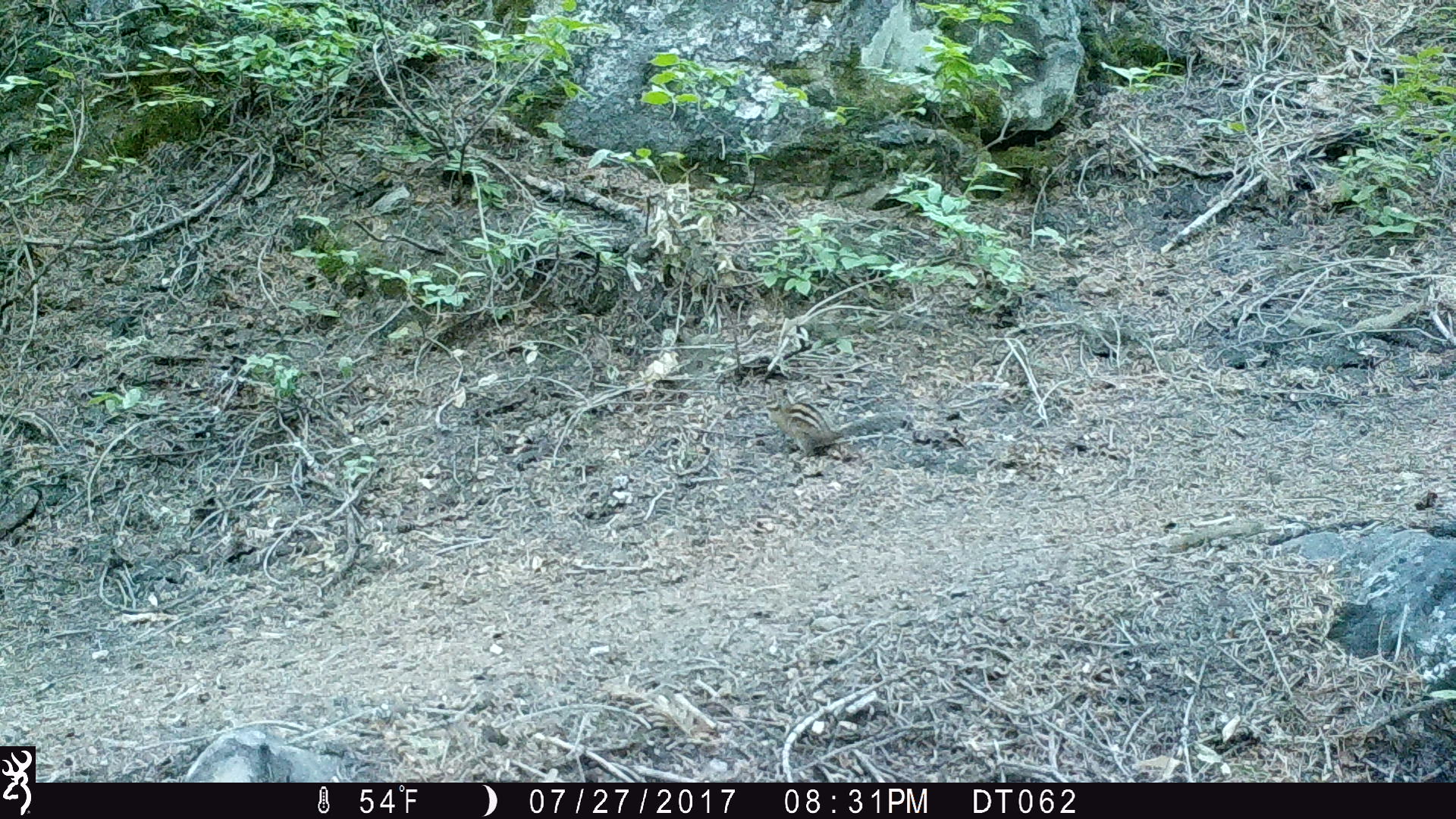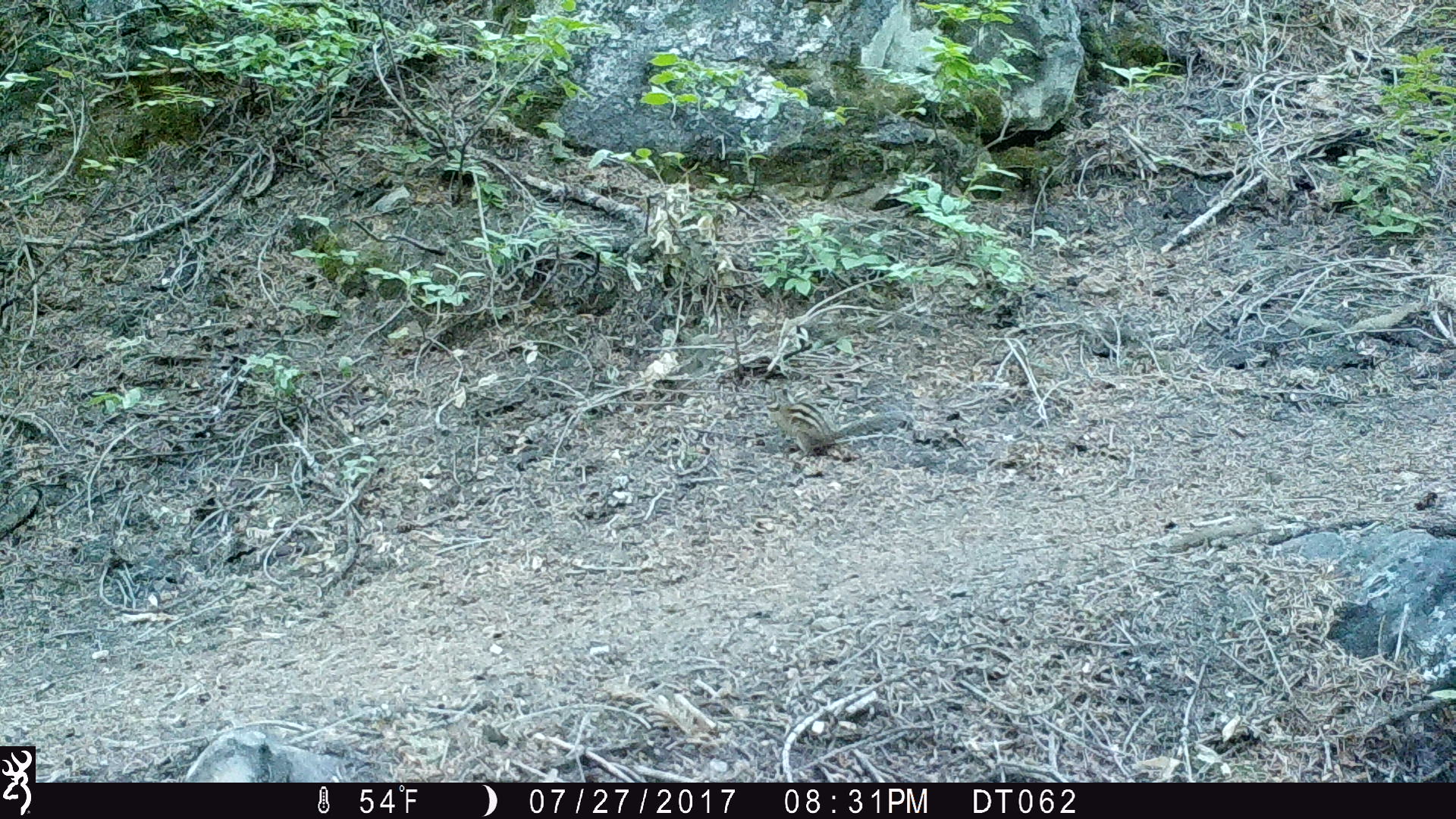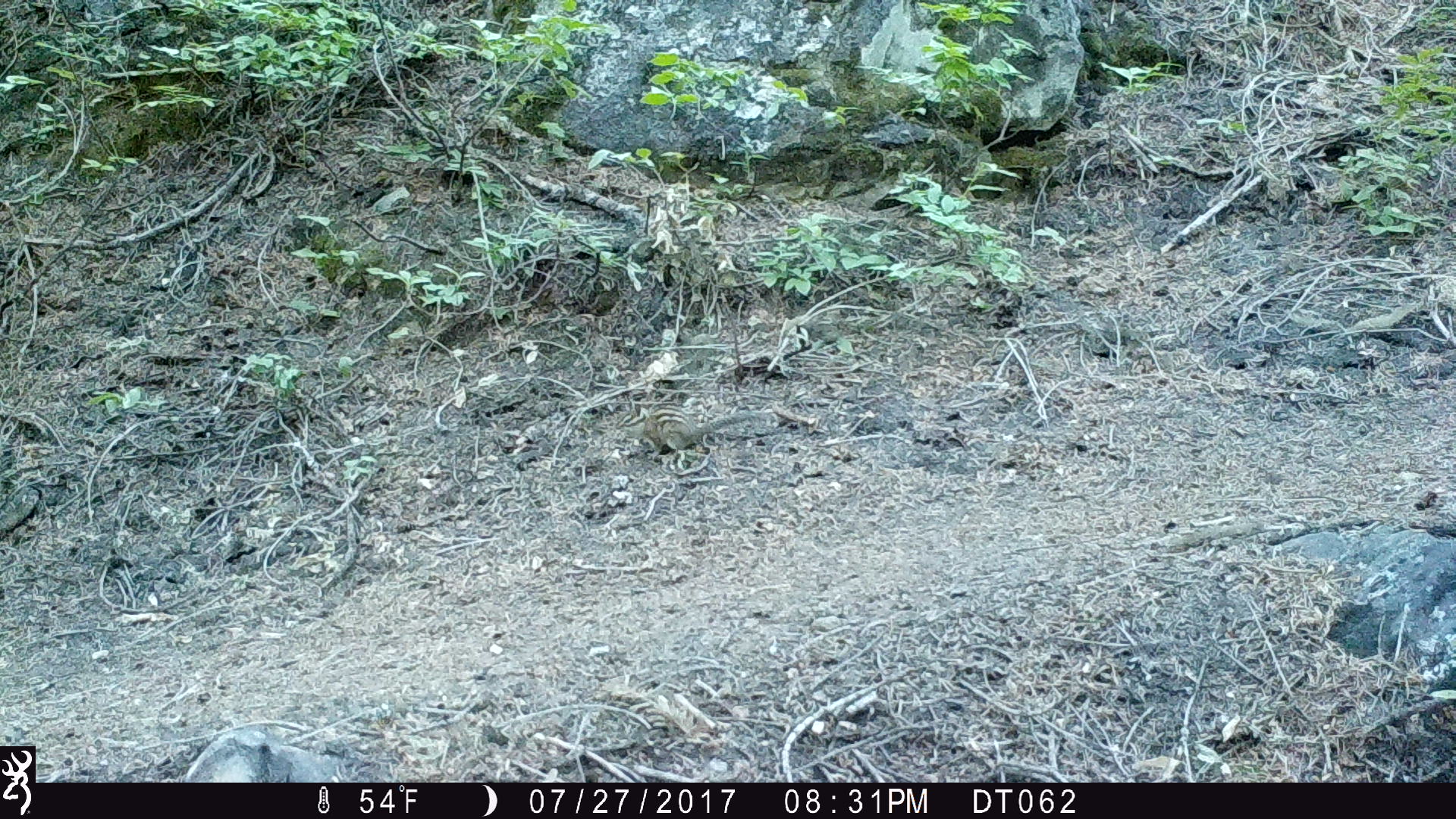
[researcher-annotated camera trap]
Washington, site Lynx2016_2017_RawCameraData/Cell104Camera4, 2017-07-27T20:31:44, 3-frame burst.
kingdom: Animalia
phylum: Chordata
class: Mammalia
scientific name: Mammalia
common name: small mammal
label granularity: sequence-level